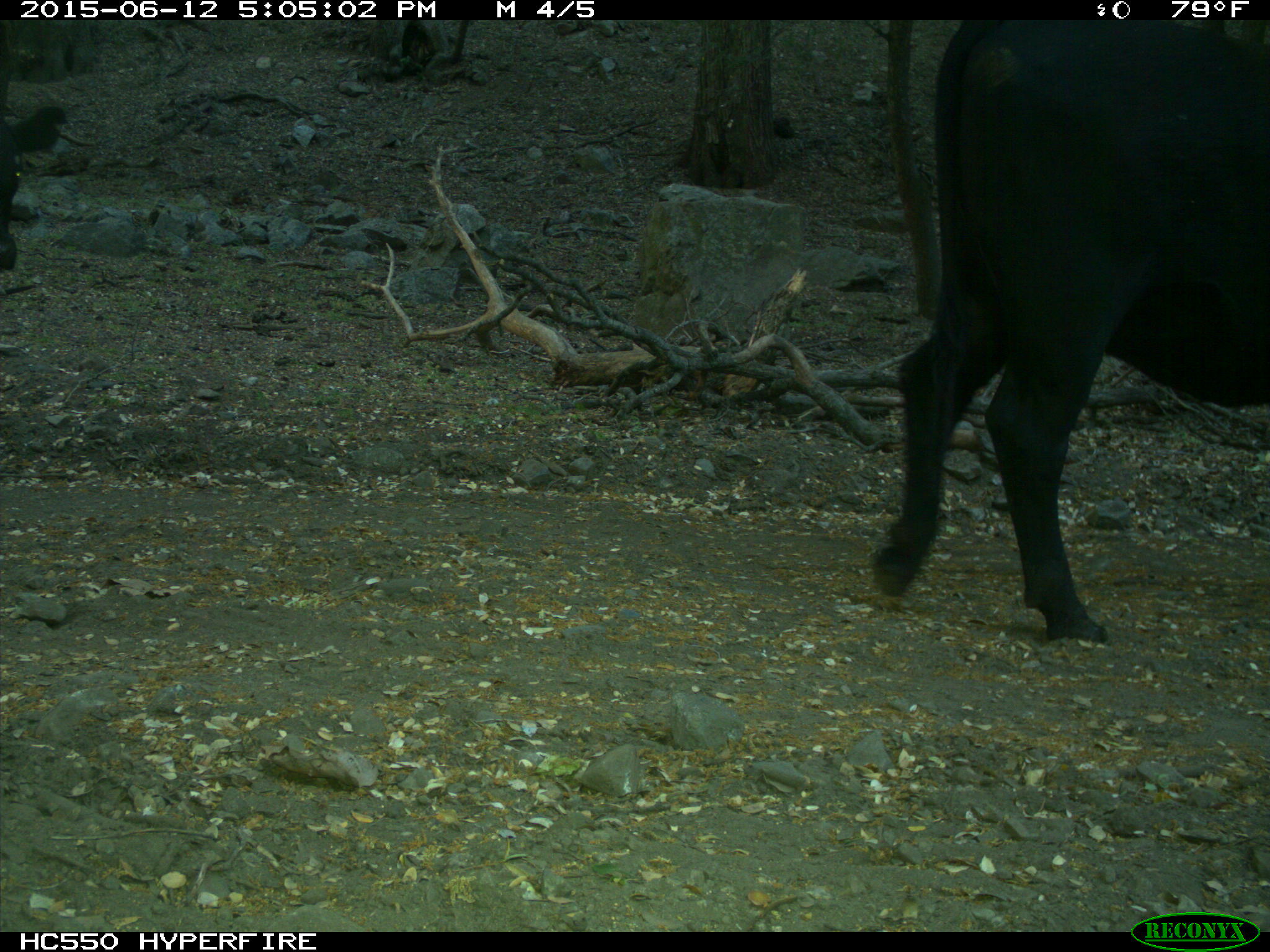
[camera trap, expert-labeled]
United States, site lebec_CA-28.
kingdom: Animalia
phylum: Chordata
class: Mammalia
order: Artiodactyla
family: Bovidae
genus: Bos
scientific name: Bos taurus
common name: domestic cow